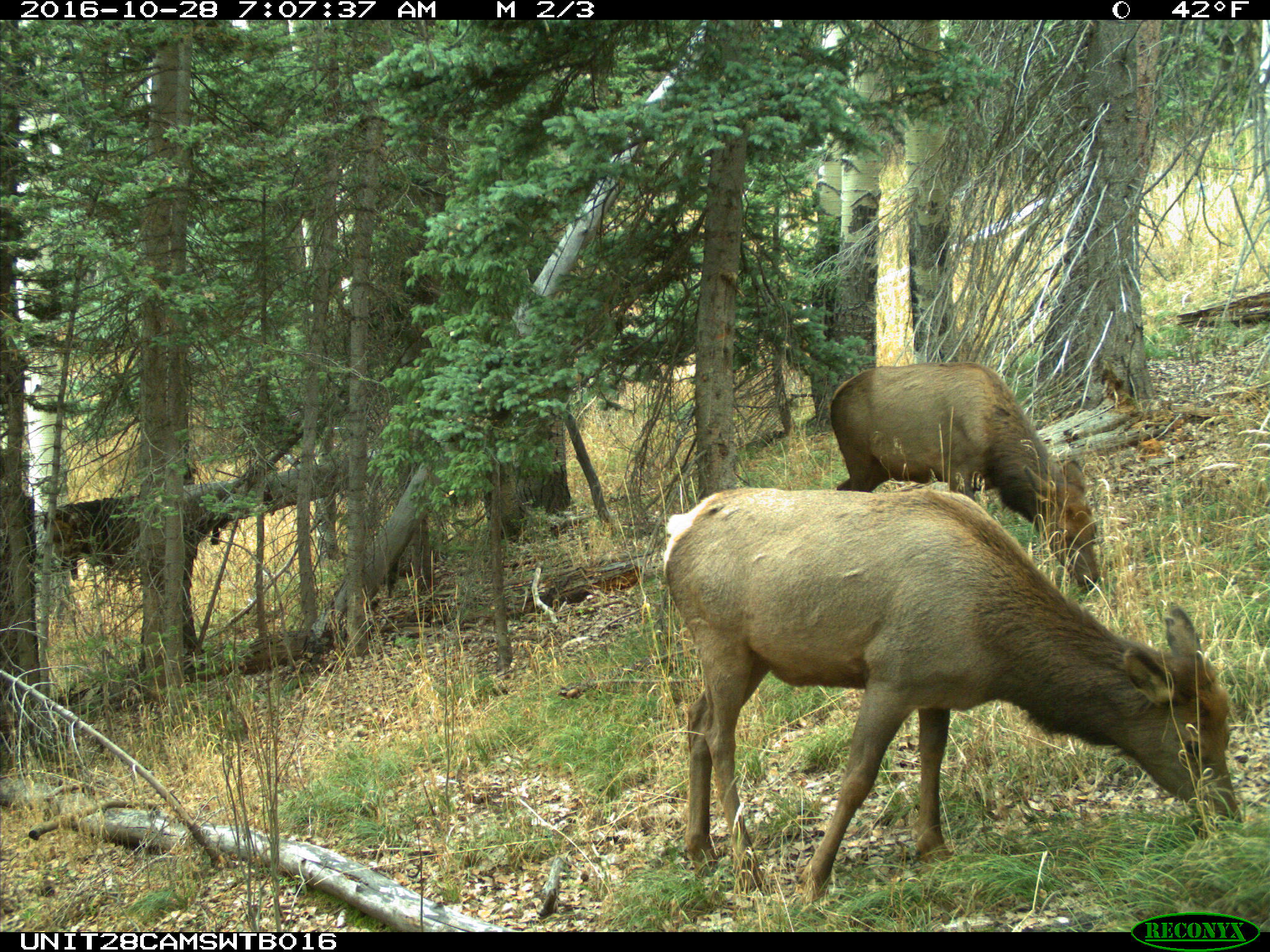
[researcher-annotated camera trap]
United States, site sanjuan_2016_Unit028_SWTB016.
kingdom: Animalia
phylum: Chordata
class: Mammalia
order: Artiodactyla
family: Cervidae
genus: Cervus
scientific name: Cervus elaphus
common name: red deer